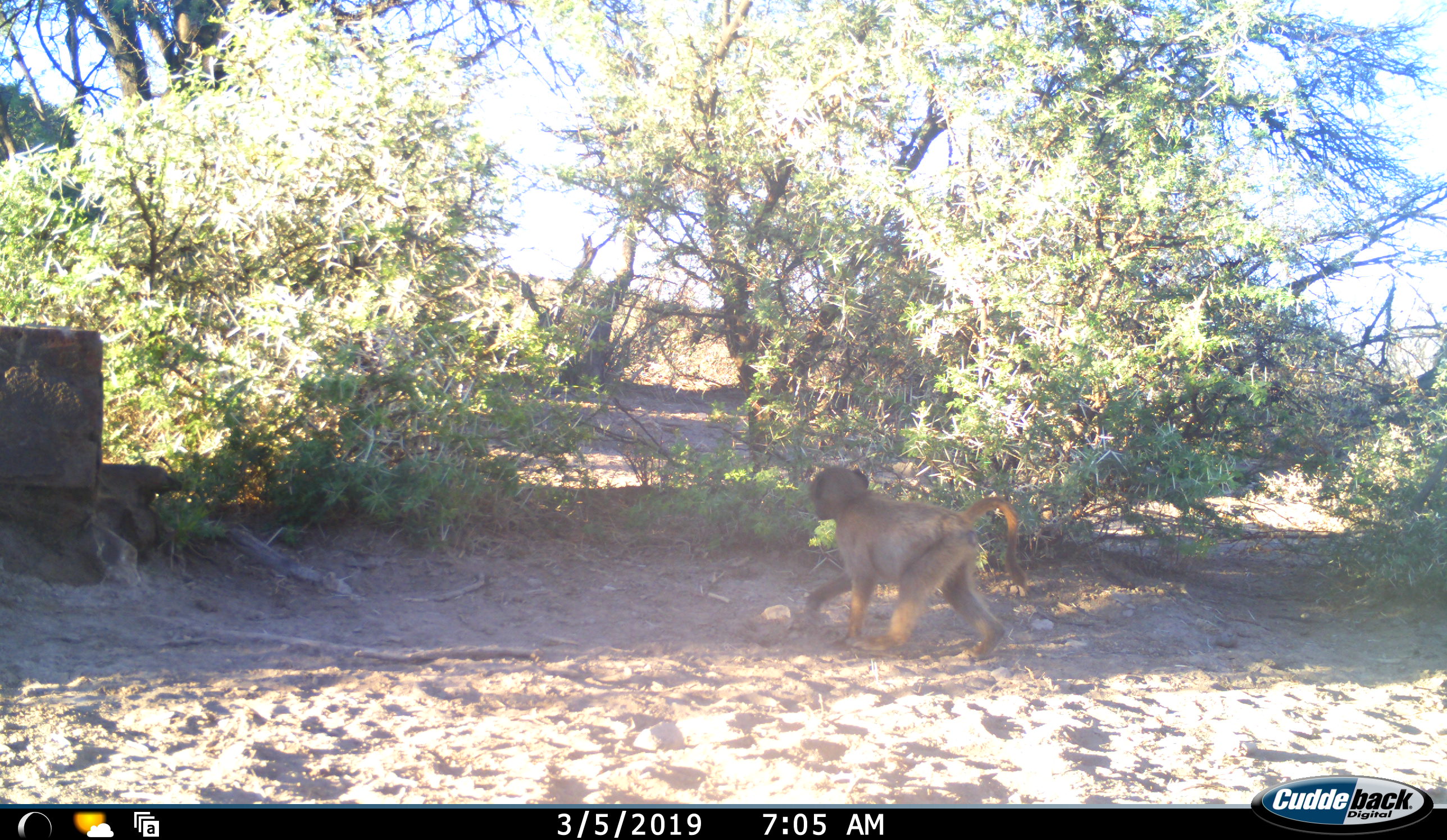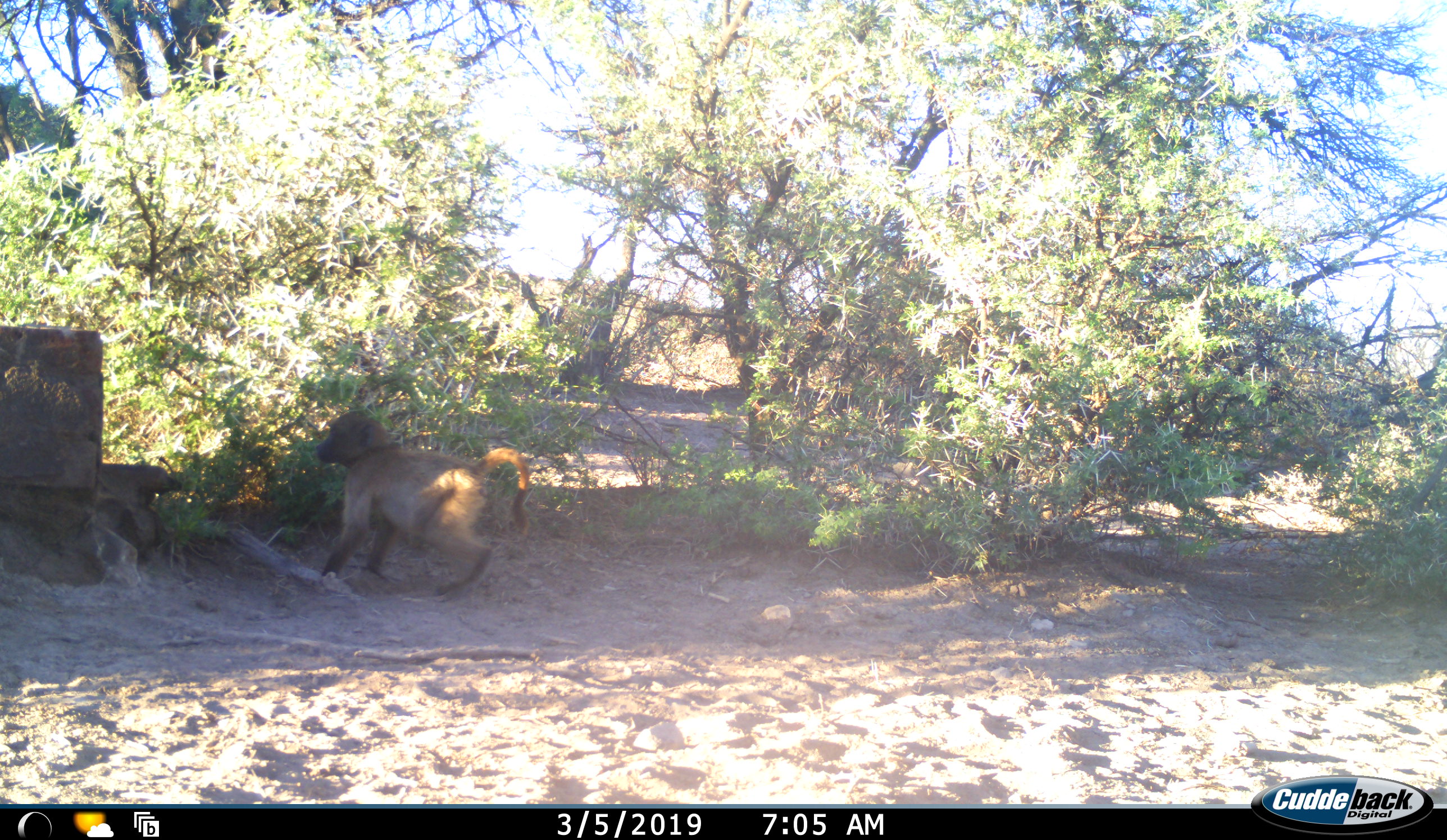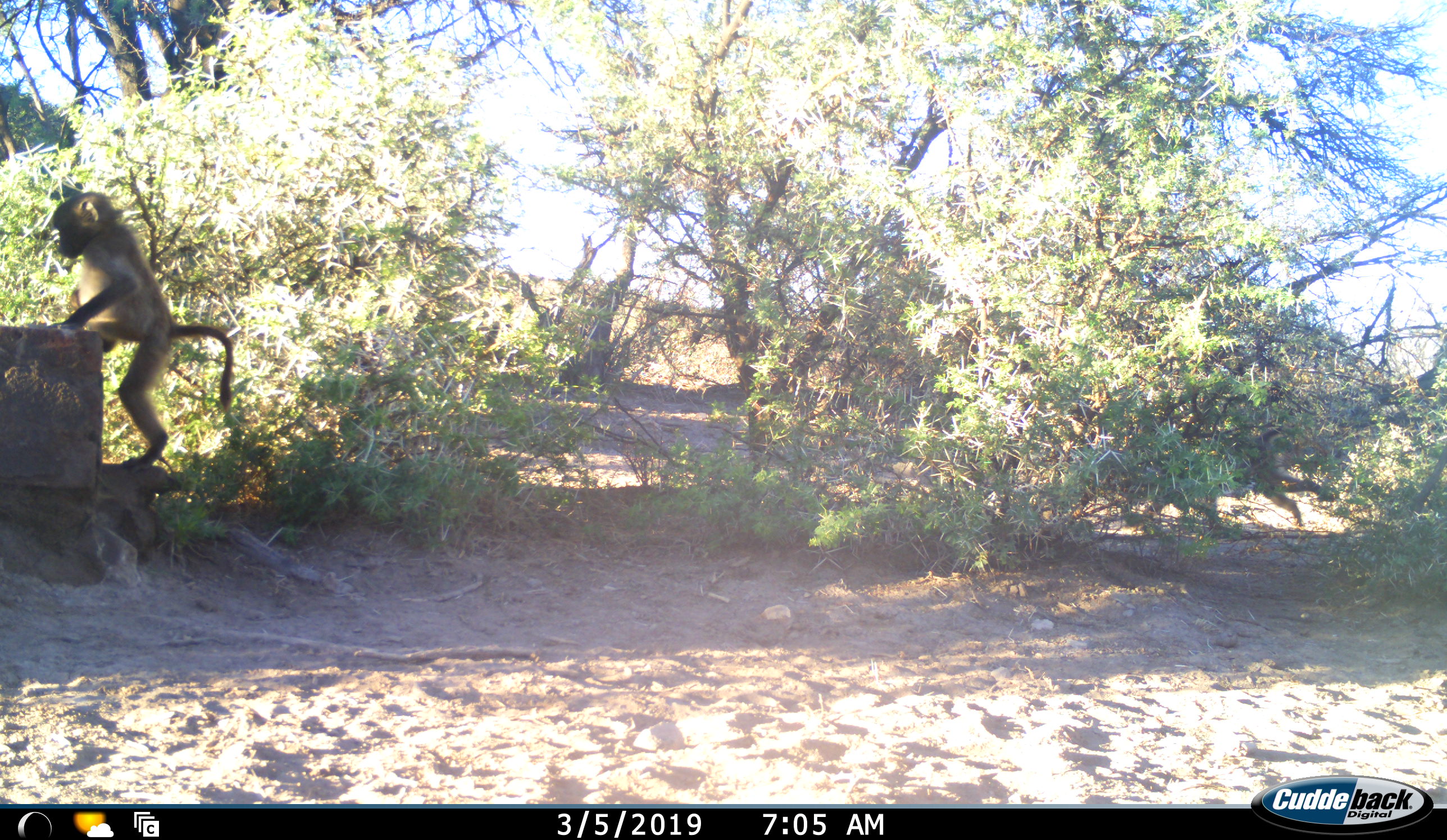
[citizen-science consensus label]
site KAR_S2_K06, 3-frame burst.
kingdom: Animalia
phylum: Chordata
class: Mammalia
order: Primates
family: Cercopithecidae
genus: Papio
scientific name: Papio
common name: baboon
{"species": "baboon (Papio)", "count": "2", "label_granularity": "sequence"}